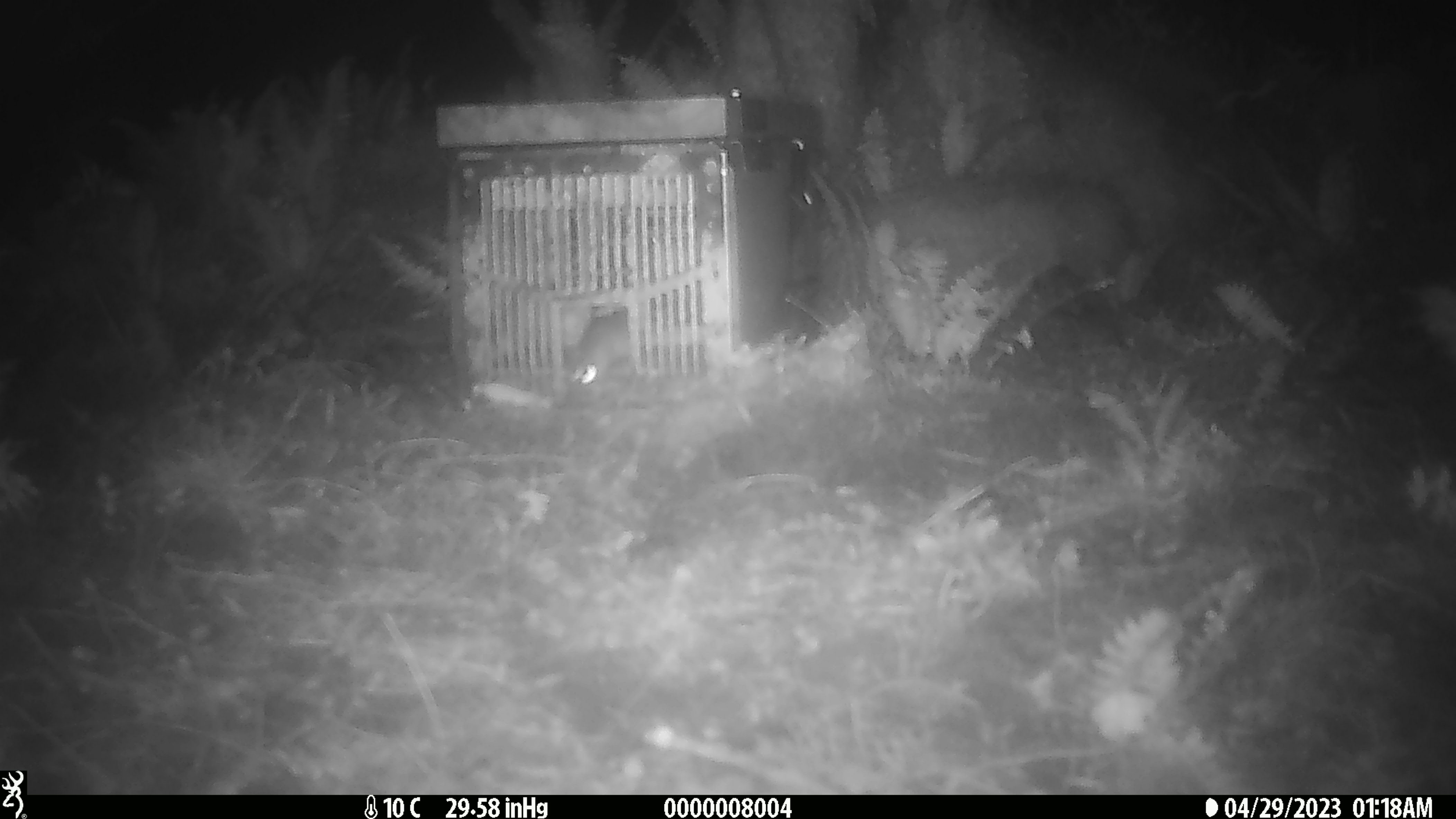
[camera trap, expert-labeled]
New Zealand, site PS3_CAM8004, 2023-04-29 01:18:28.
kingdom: Animalia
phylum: Chordata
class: Mammalia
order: Rodentia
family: Muridae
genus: Mus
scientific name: Mus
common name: mouse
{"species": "mouse (Mus)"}